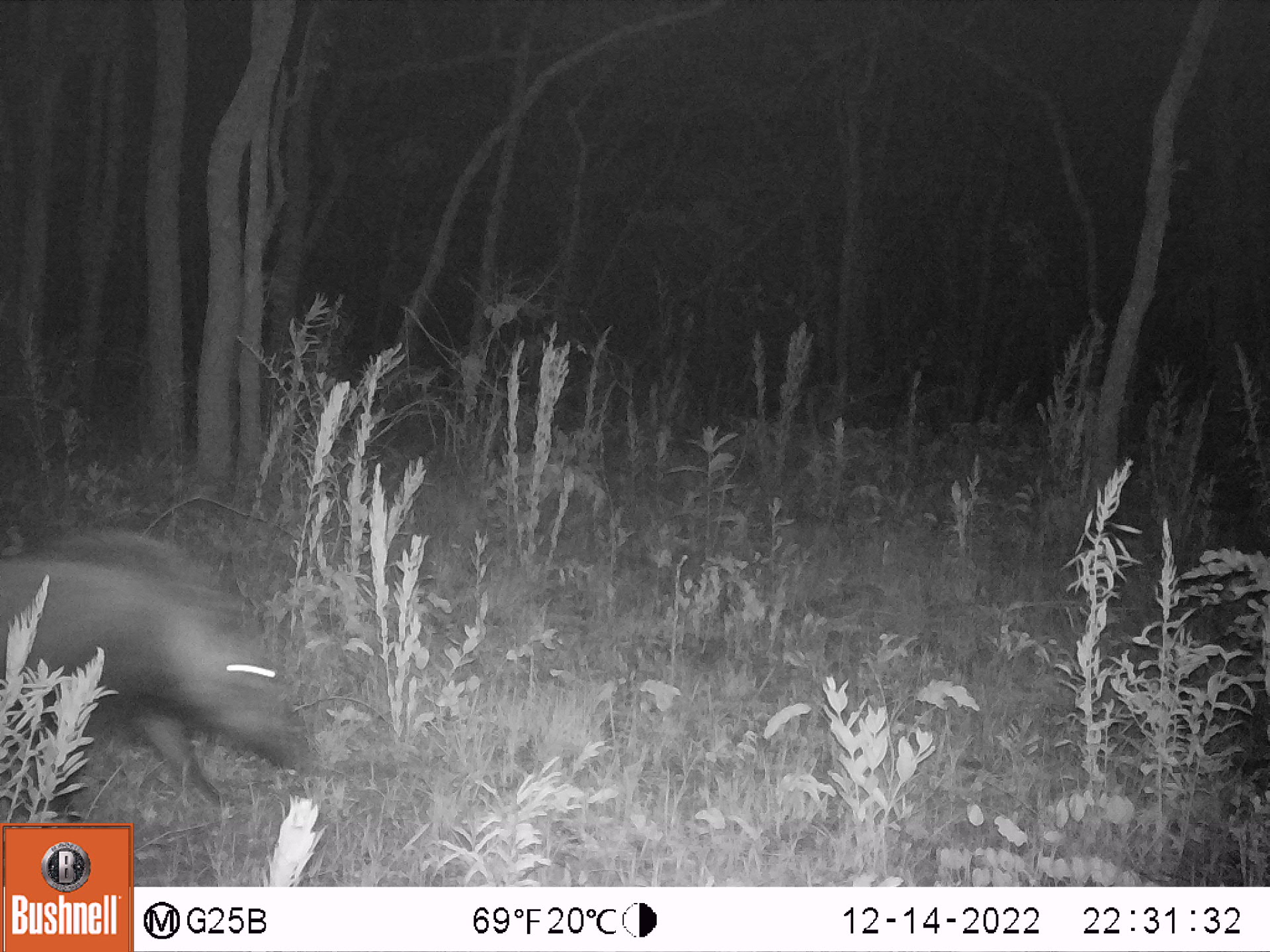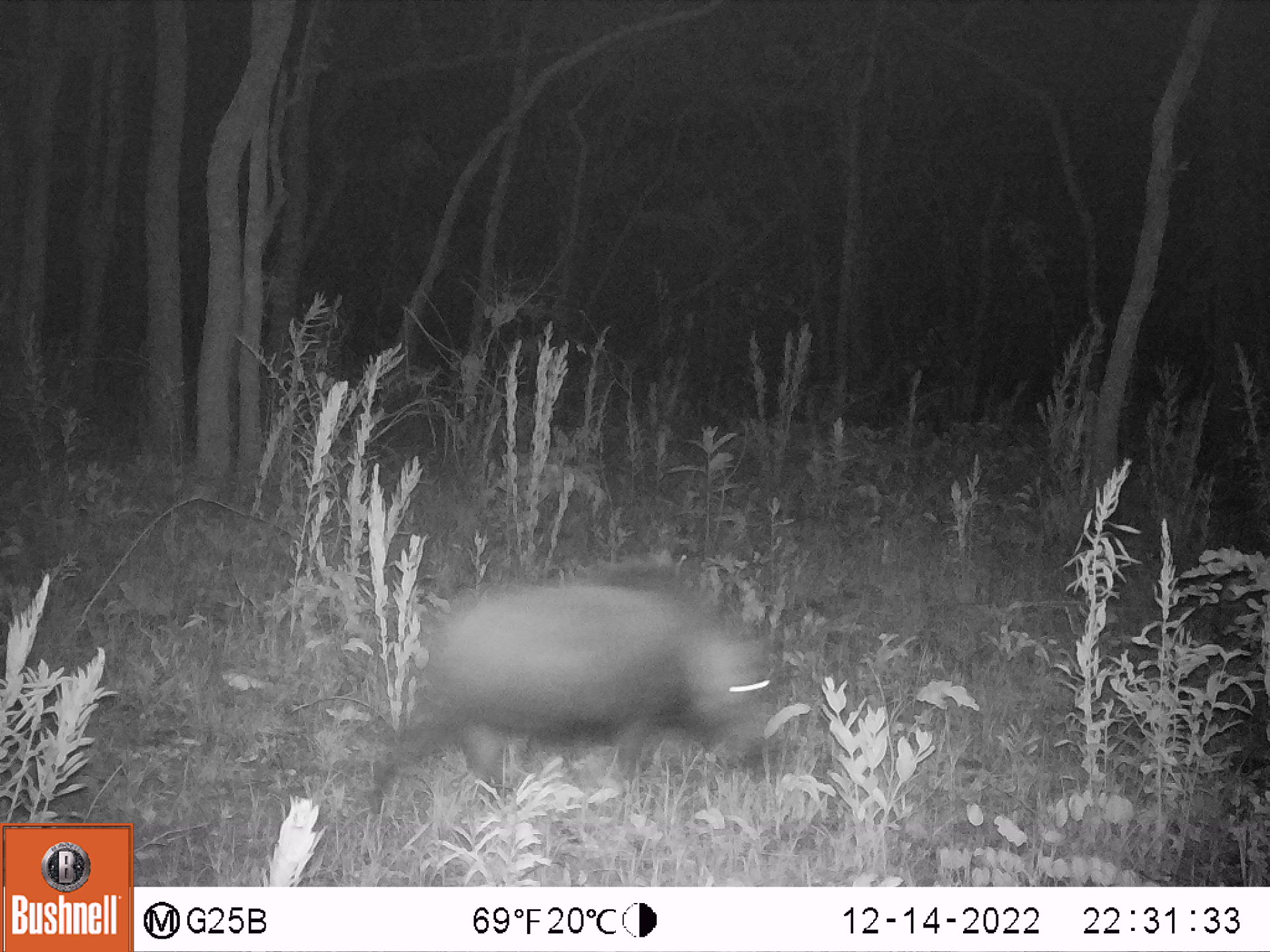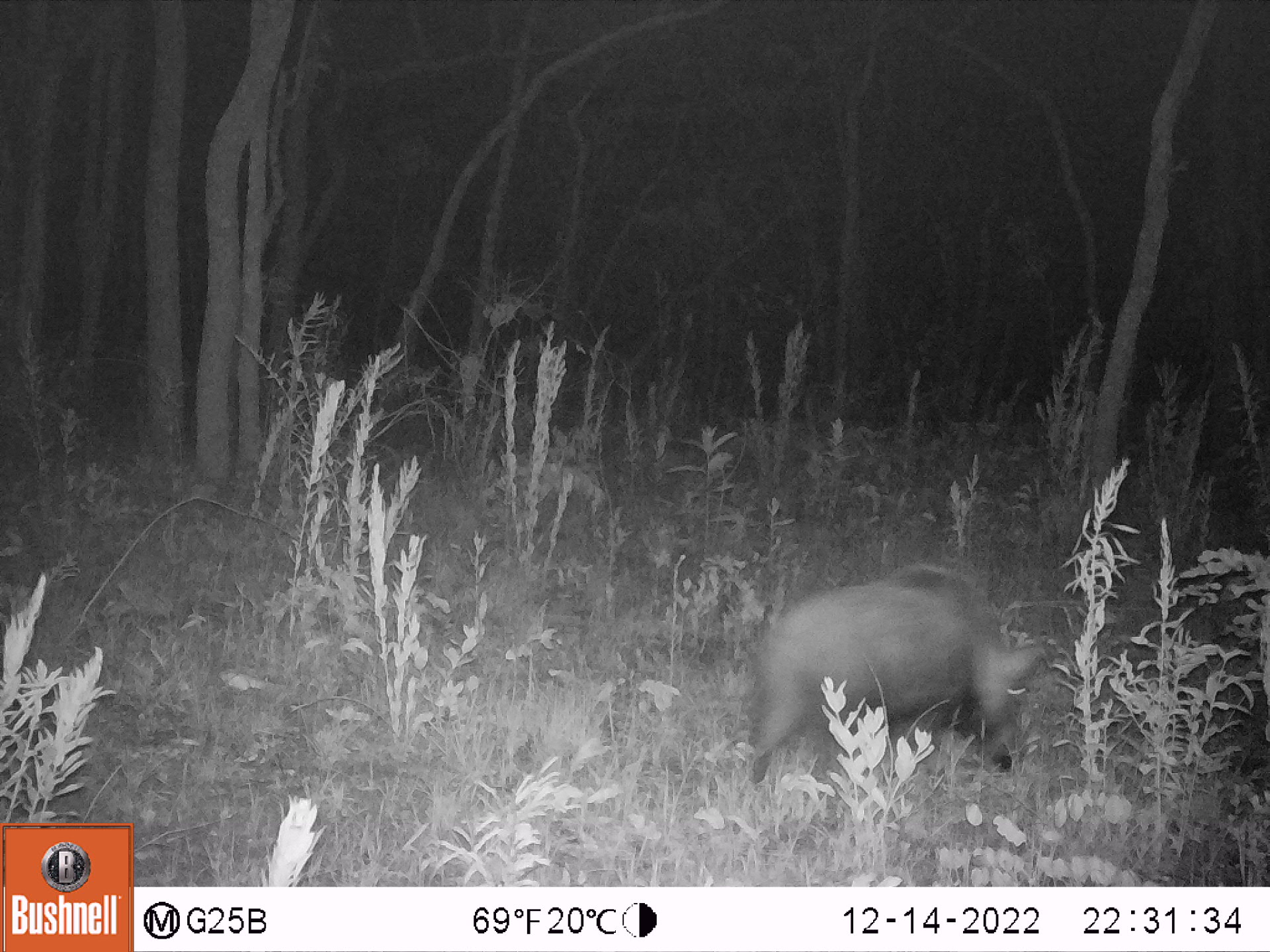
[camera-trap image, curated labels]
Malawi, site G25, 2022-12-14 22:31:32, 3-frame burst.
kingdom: Animalia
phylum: Chordata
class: Mammalia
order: Artiodactyla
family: Suidae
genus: Potamochoerus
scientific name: Potamochoerus larvatus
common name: bushpig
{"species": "bushpig (Potamochoerus larvatus)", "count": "1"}